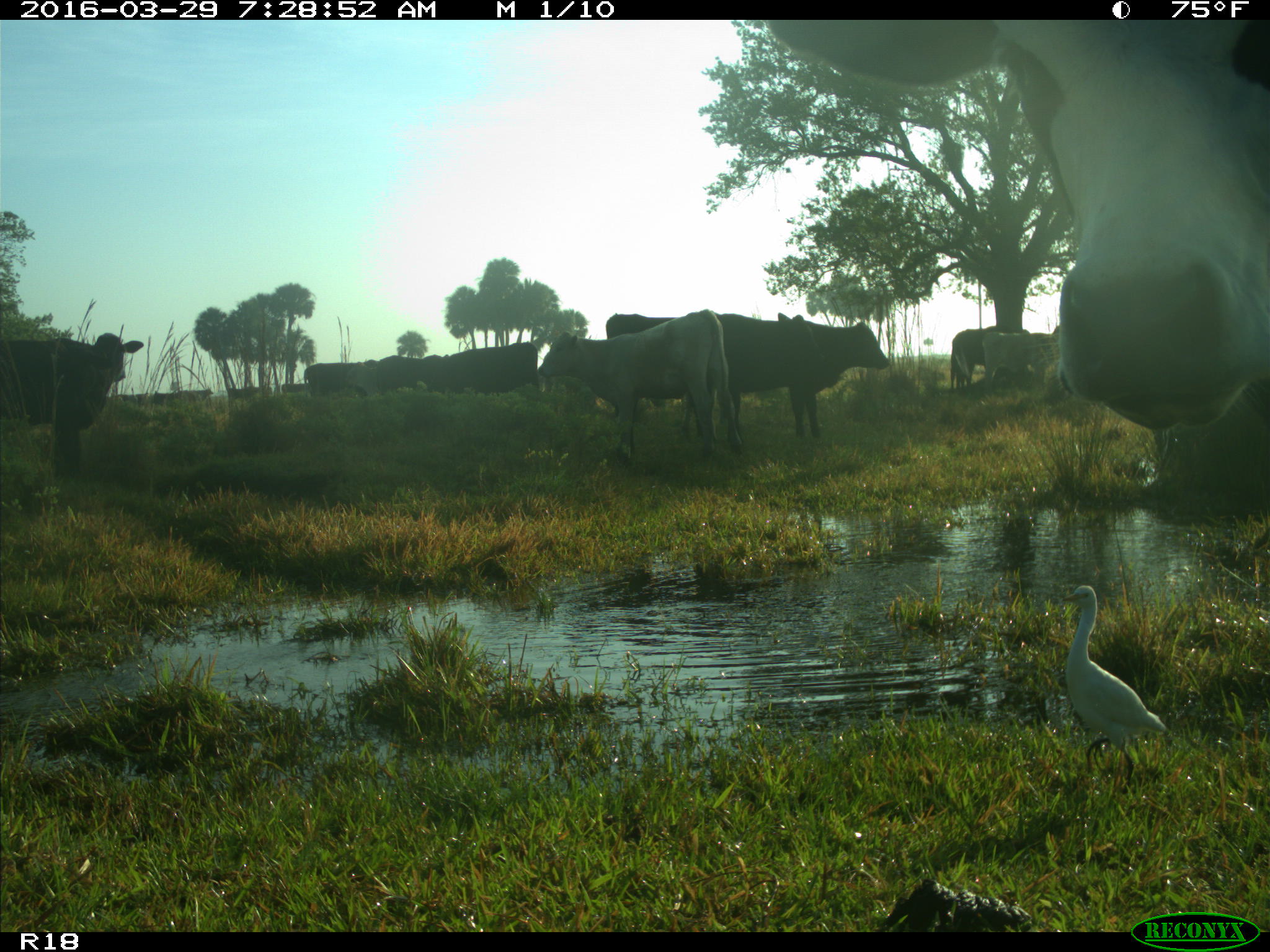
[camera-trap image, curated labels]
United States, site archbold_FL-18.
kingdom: Animalia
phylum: Chordata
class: Mammalia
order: Artiodactyla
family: Bovidae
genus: Bos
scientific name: Bos taurus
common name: domestic cow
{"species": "Bos taurus (domestic cow)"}